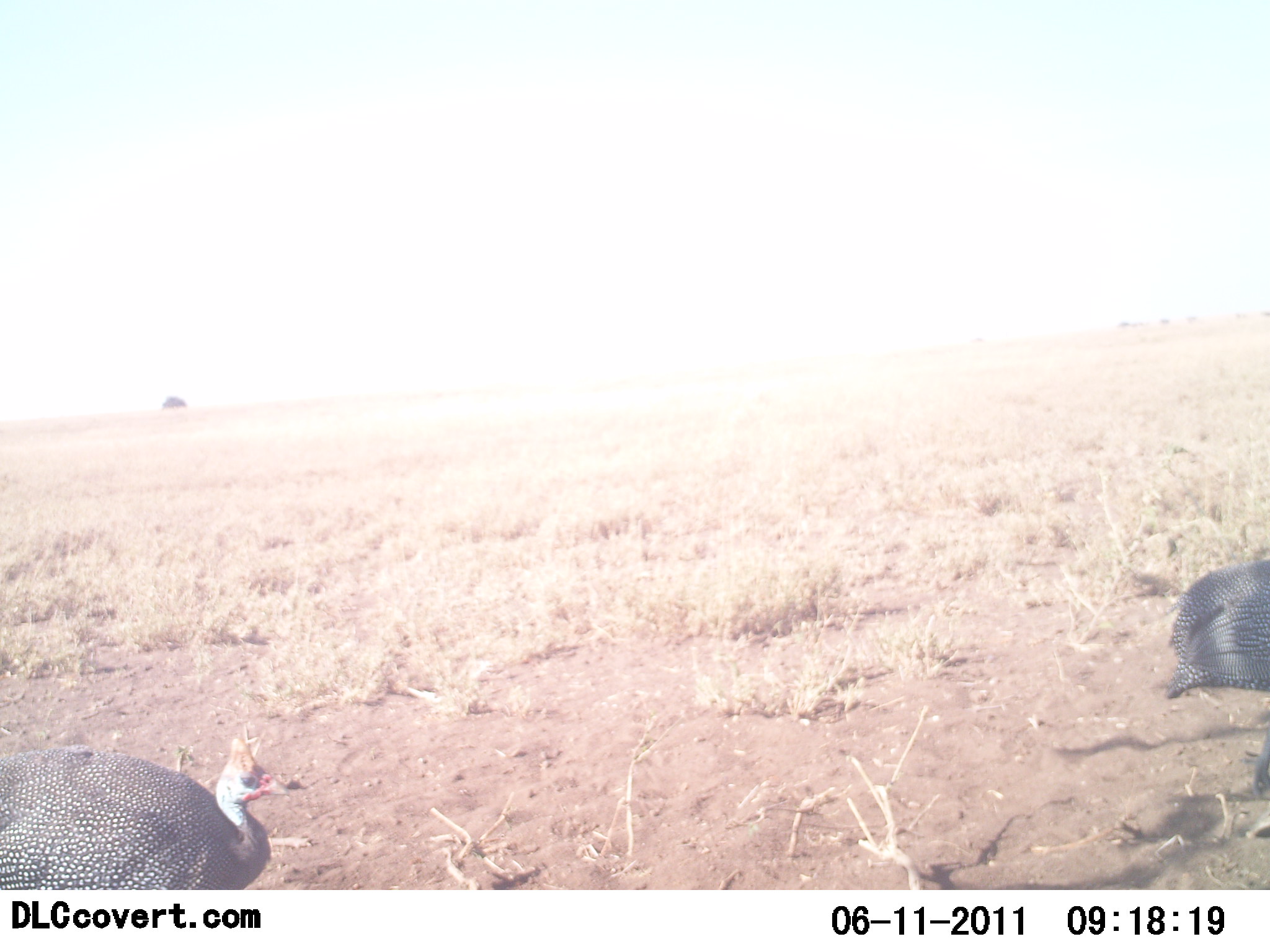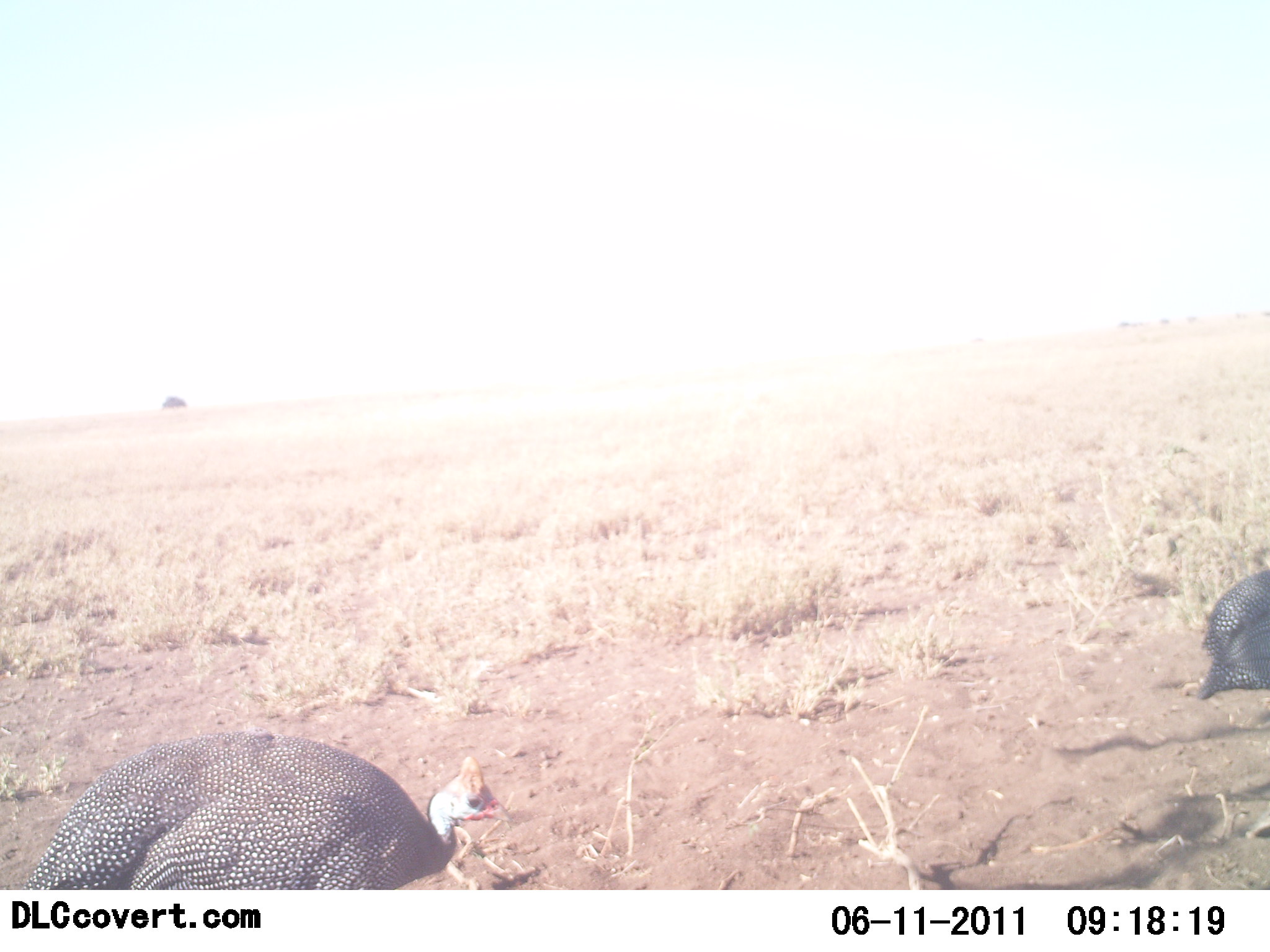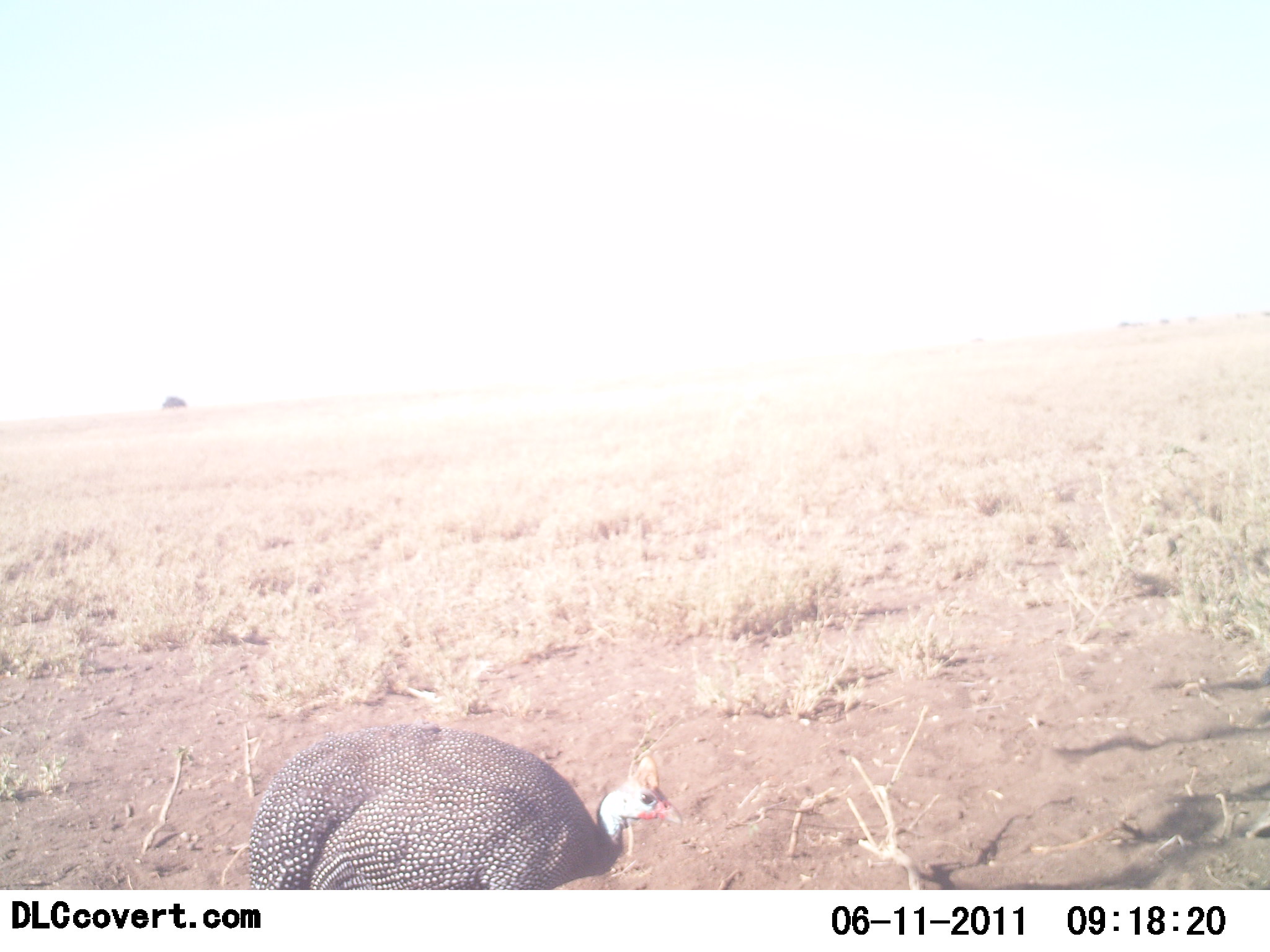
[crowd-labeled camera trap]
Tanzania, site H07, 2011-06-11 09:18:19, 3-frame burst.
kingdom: Animalia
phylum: Chordata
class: Aves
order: Galliformes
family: Numididae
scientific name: Numididae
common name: guinea fowl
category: guineafowl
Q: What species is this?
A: Guineafowl (guinea fowl) (Numididae).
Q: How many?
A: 2.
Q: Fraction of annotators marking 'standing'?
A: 17%.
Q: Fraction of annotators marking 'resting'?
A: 0%.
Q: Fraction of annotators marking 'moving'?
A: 83%.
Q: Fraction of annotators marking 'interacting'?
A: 0%.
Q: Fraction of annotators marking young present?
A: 0%.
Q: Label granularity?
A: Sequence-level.